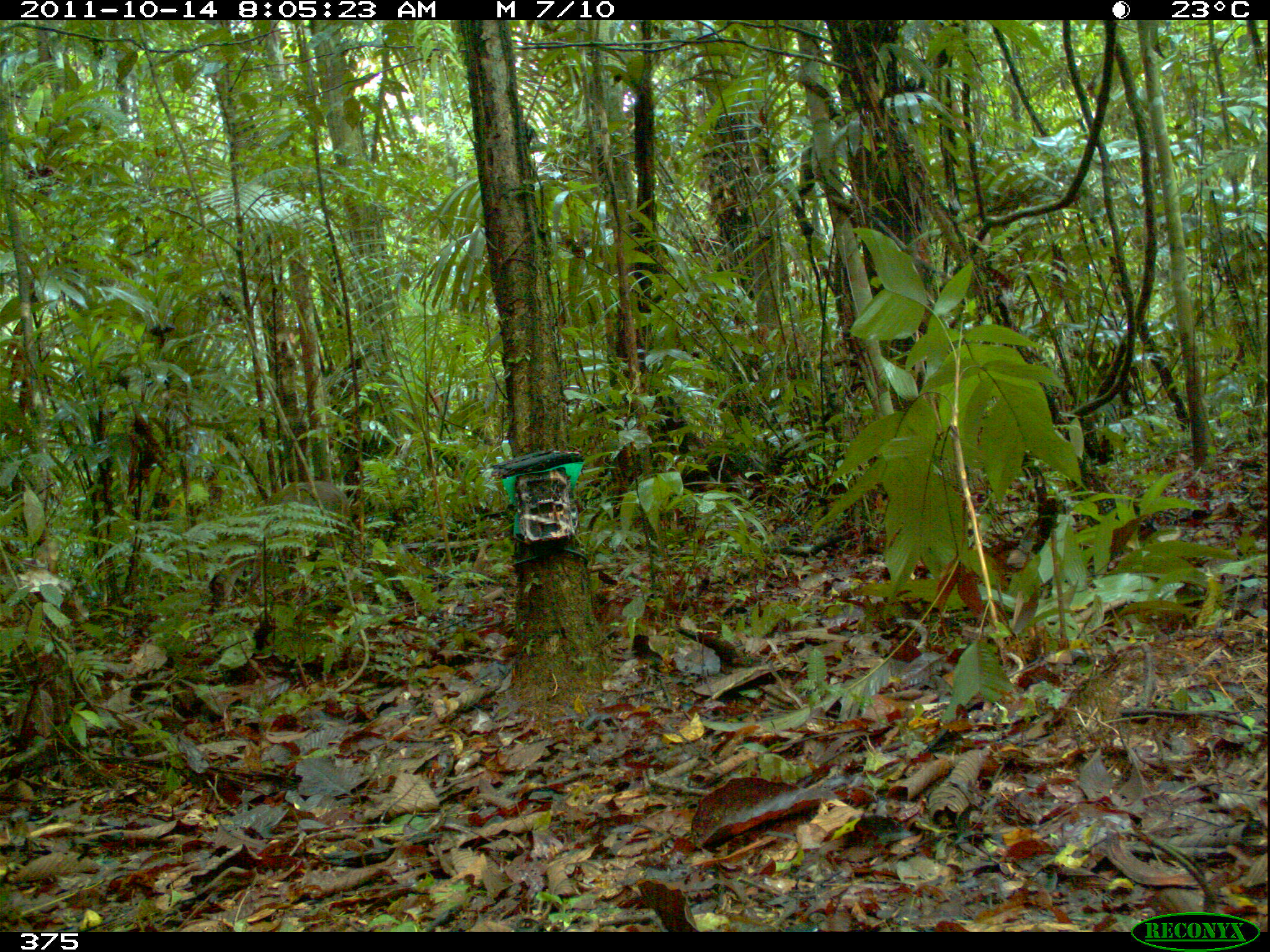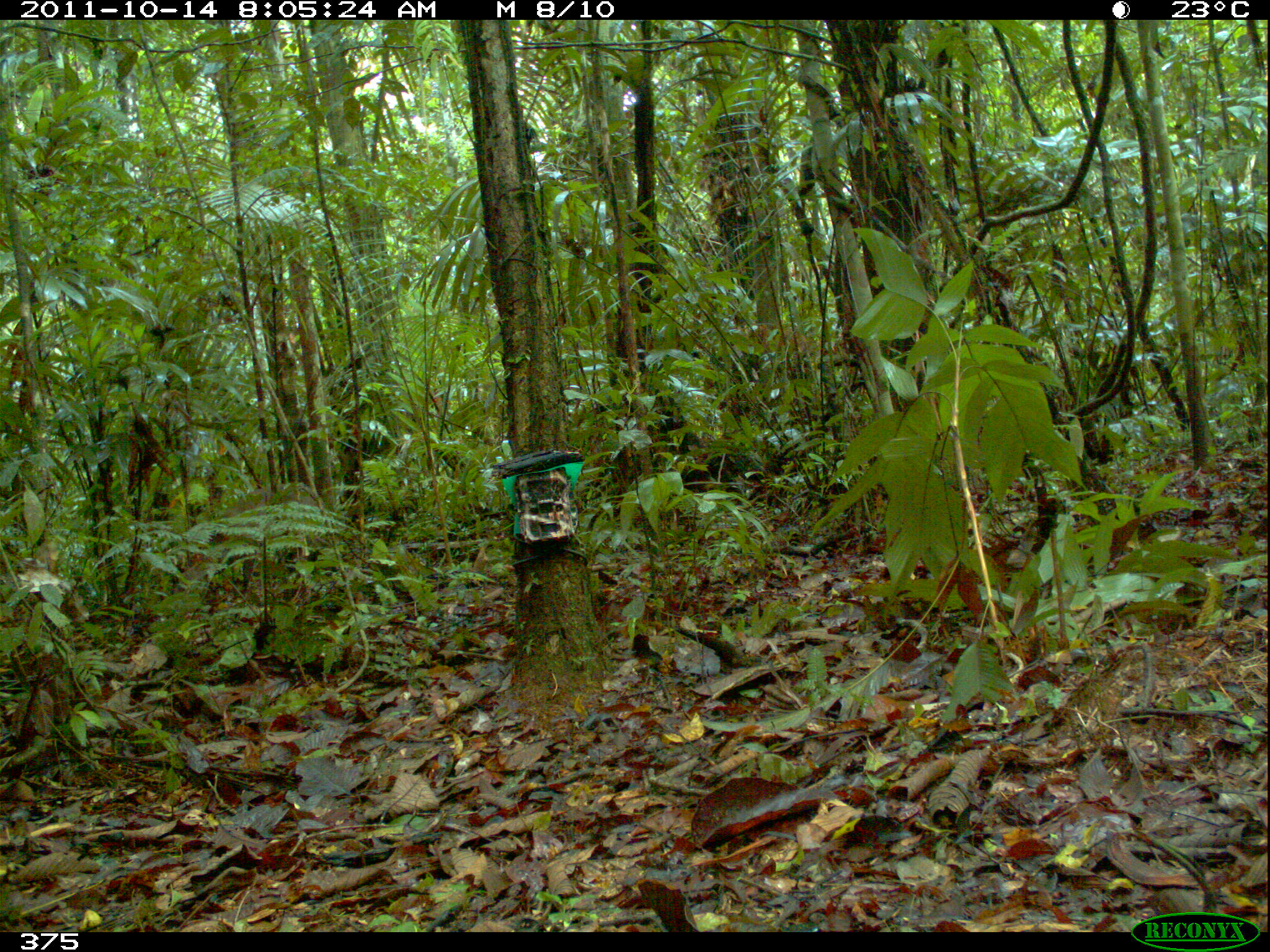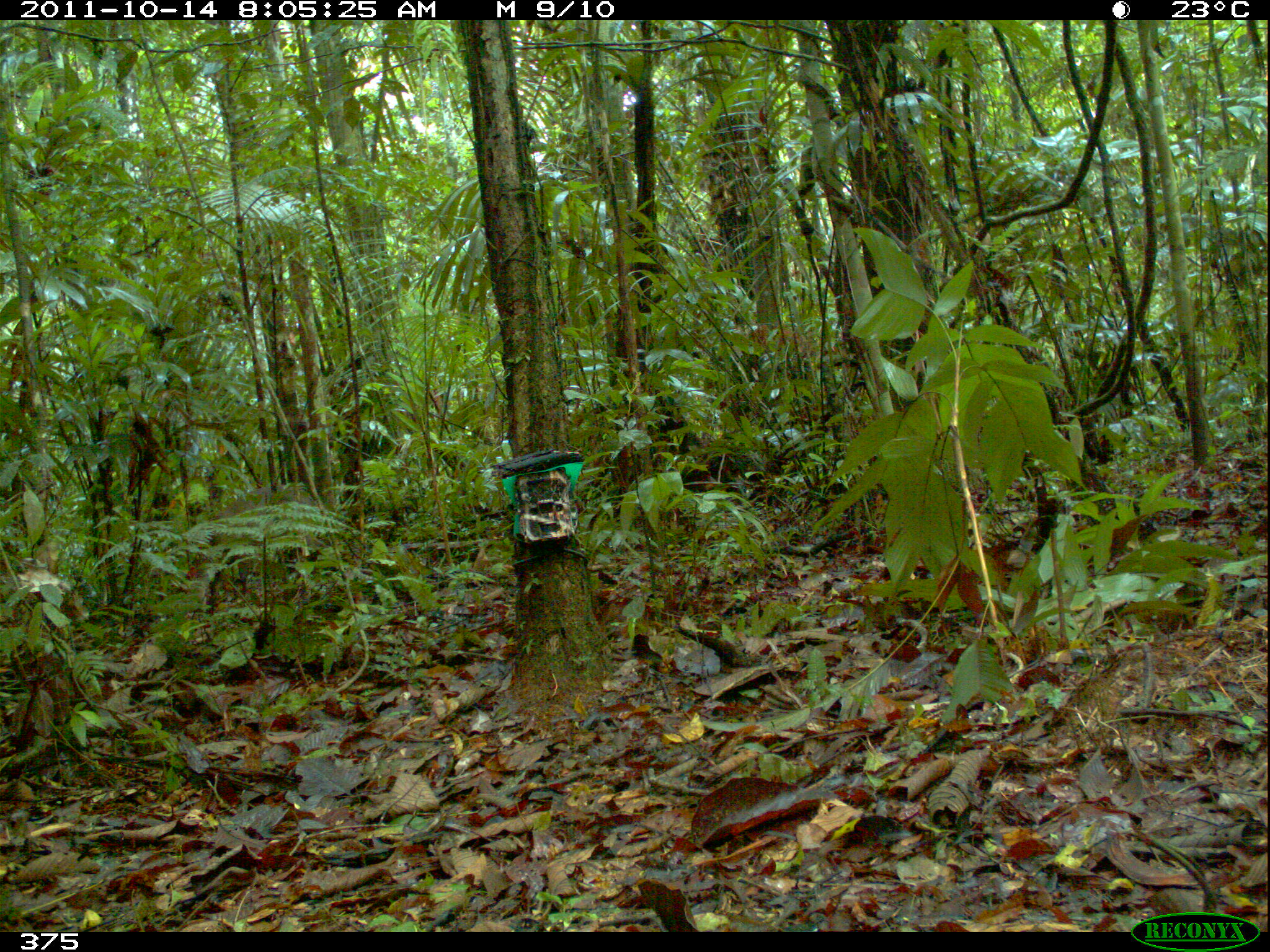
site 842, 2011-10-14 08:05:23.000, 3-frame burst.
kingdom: Animalia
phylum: Chordata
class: Mammalia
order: Artiodactyla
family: Cervidae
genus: Mazama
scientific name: Mazama americana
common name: red brocket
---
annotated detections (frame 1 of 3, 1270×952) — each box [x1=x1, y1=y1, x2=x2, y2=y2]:
mazama americana: [x1=208, y1=481, x2=351, y2=613]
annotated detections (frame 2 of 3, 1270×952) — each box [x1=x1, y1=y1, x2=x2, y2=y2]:
mazama americana: [x1=193, y1=484, x2=322, y2=602]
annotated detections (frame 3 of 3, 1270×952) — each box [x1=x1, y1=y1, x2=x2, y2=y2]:
mazama americana: [x1=177, y1=483, x2=322, y2=617]